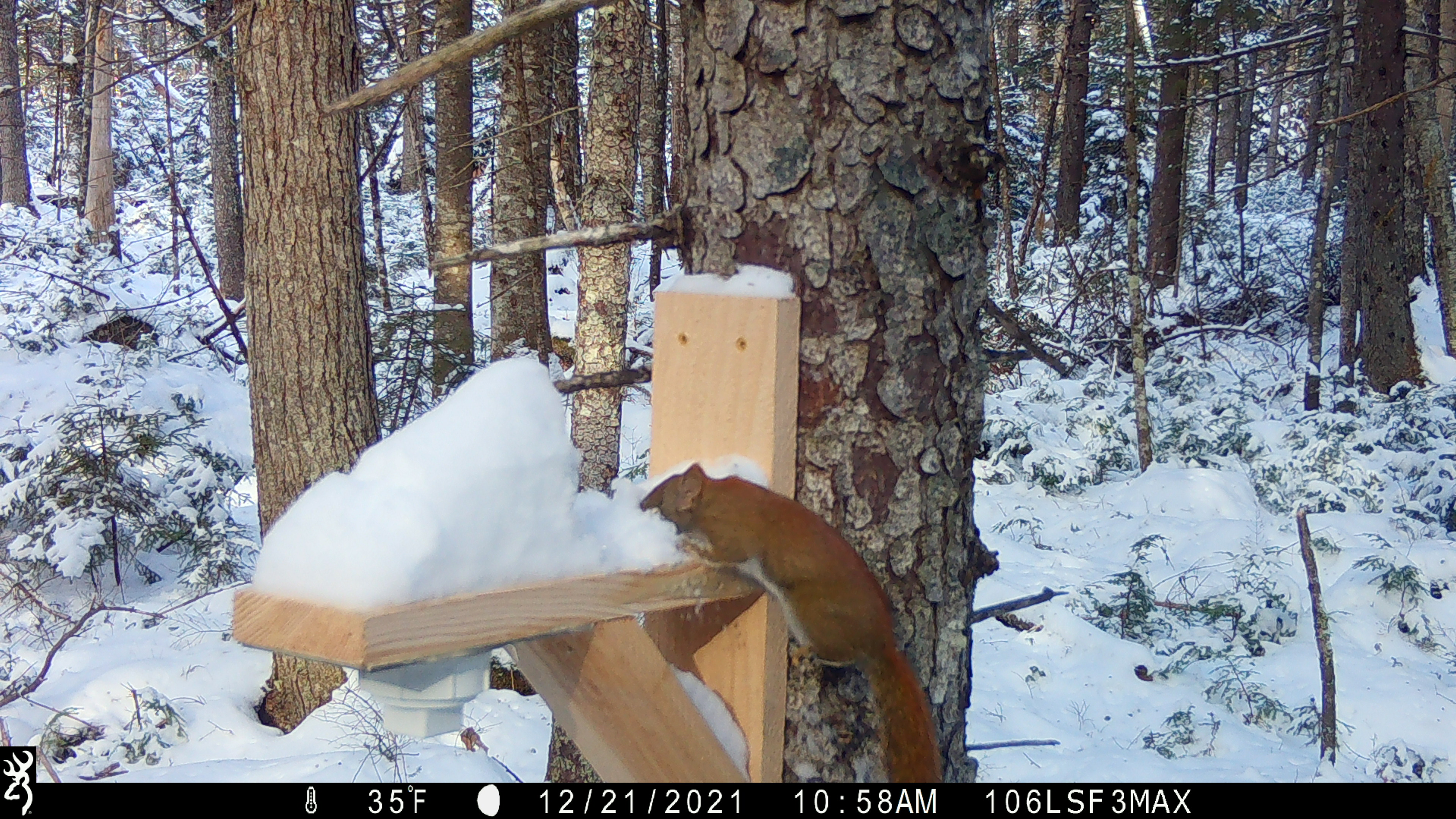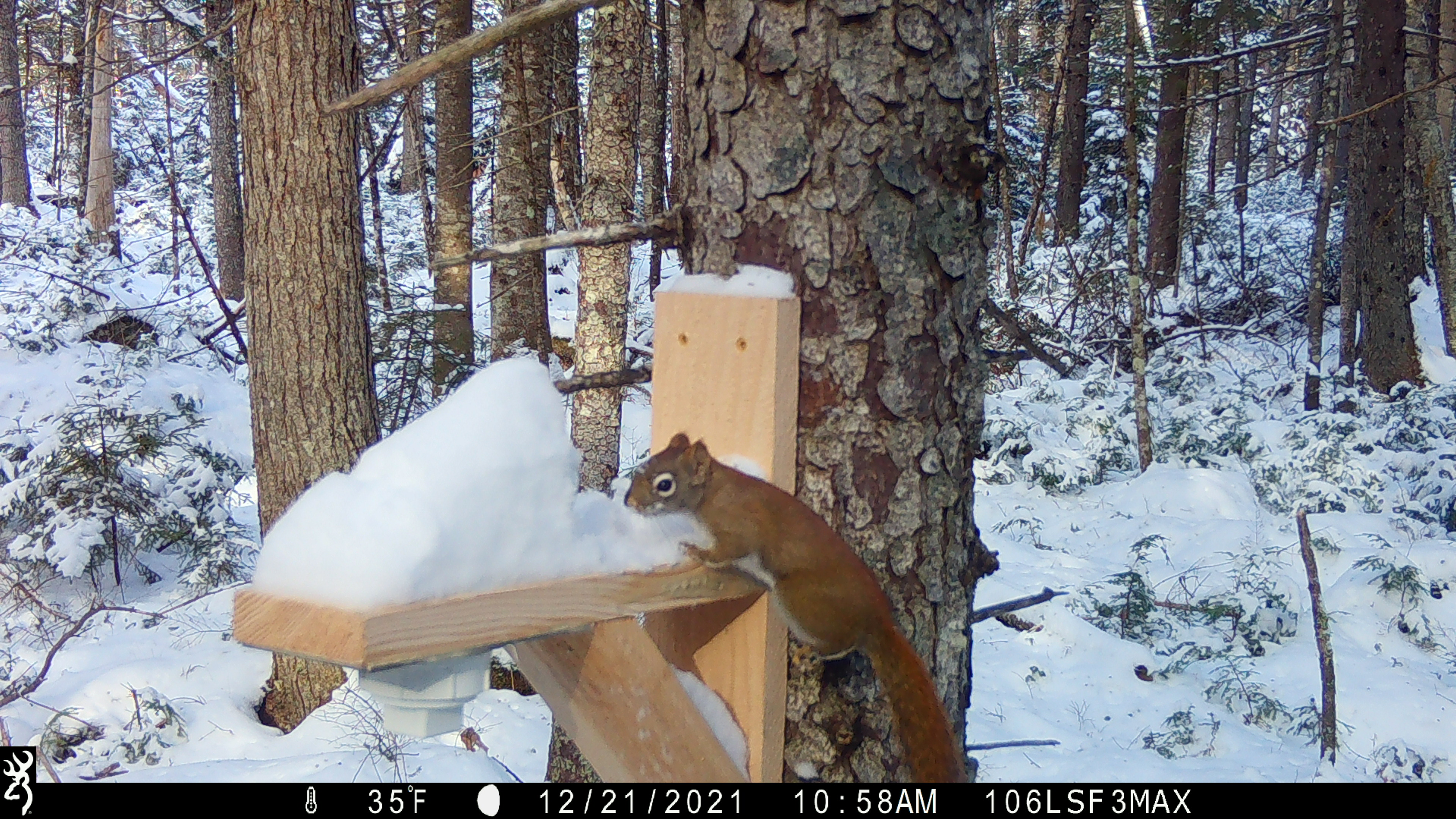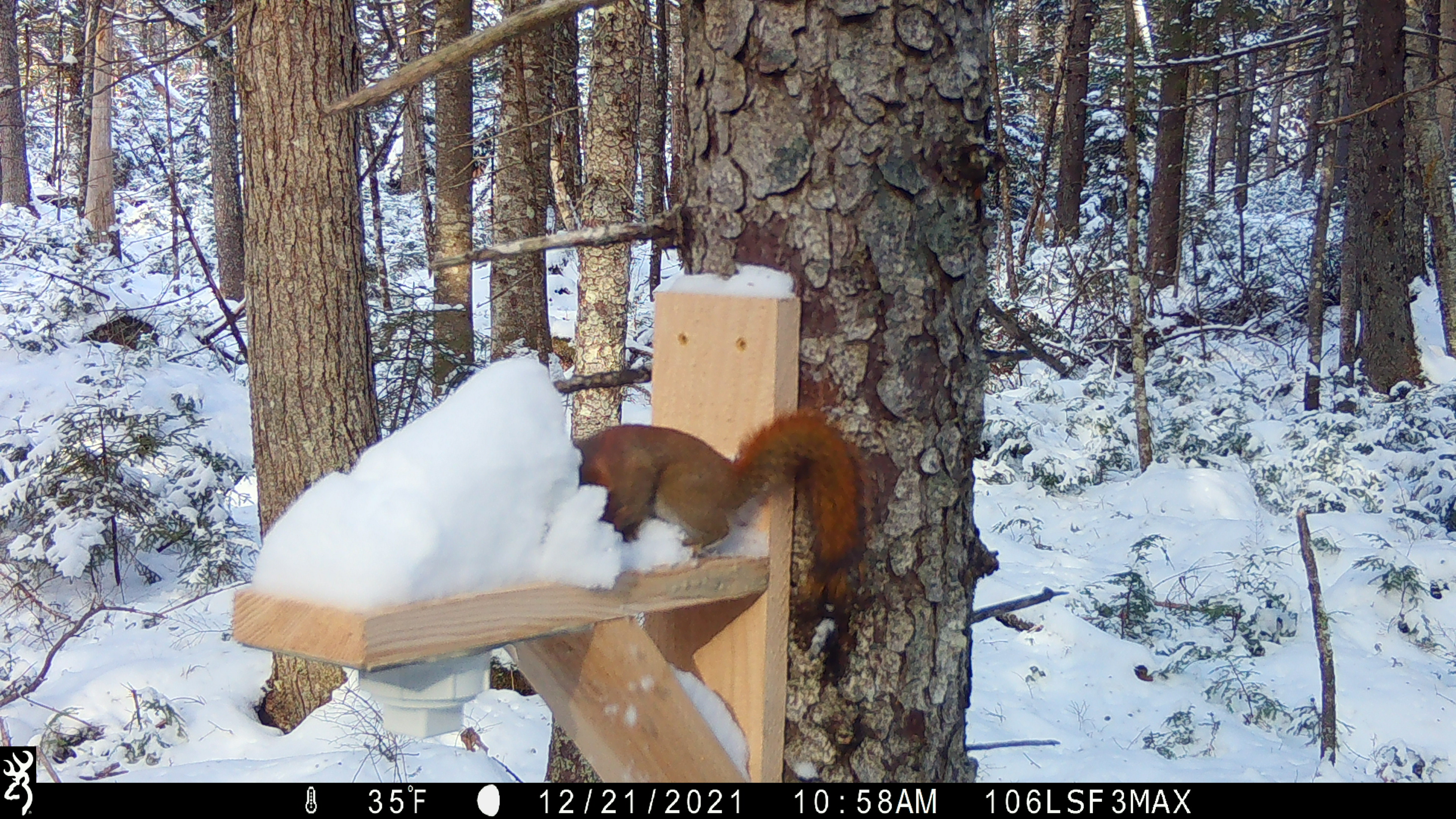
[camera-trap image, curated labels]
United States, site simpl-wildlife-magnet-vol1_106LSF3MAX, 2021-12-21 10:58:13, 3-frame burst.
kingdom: Animalia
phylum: Chordata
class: Mammalia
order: Rodentia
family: Sciuridae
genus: Tamiasciurus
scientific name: Tamiasciurus hudsonicus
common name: red squirrel